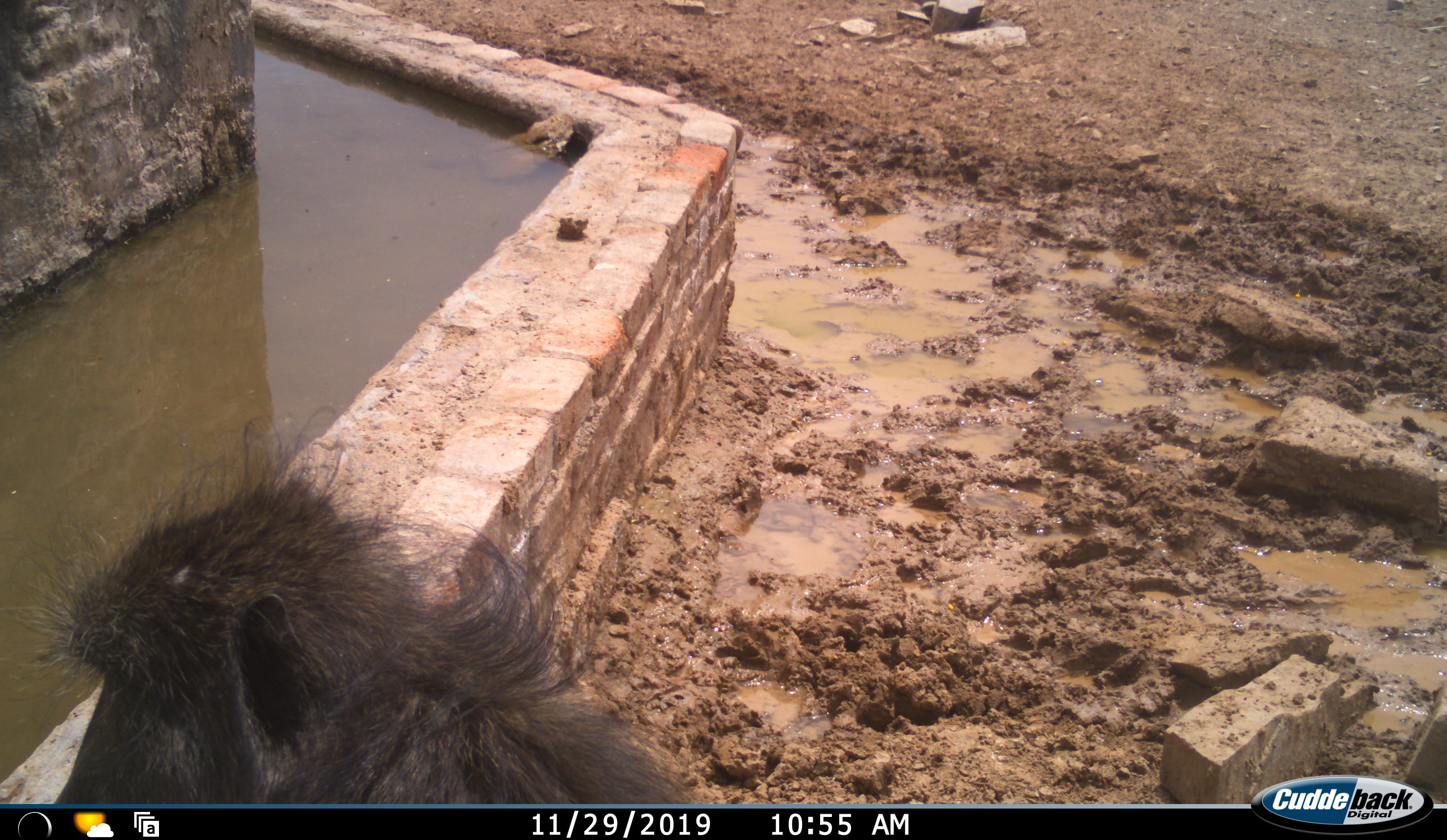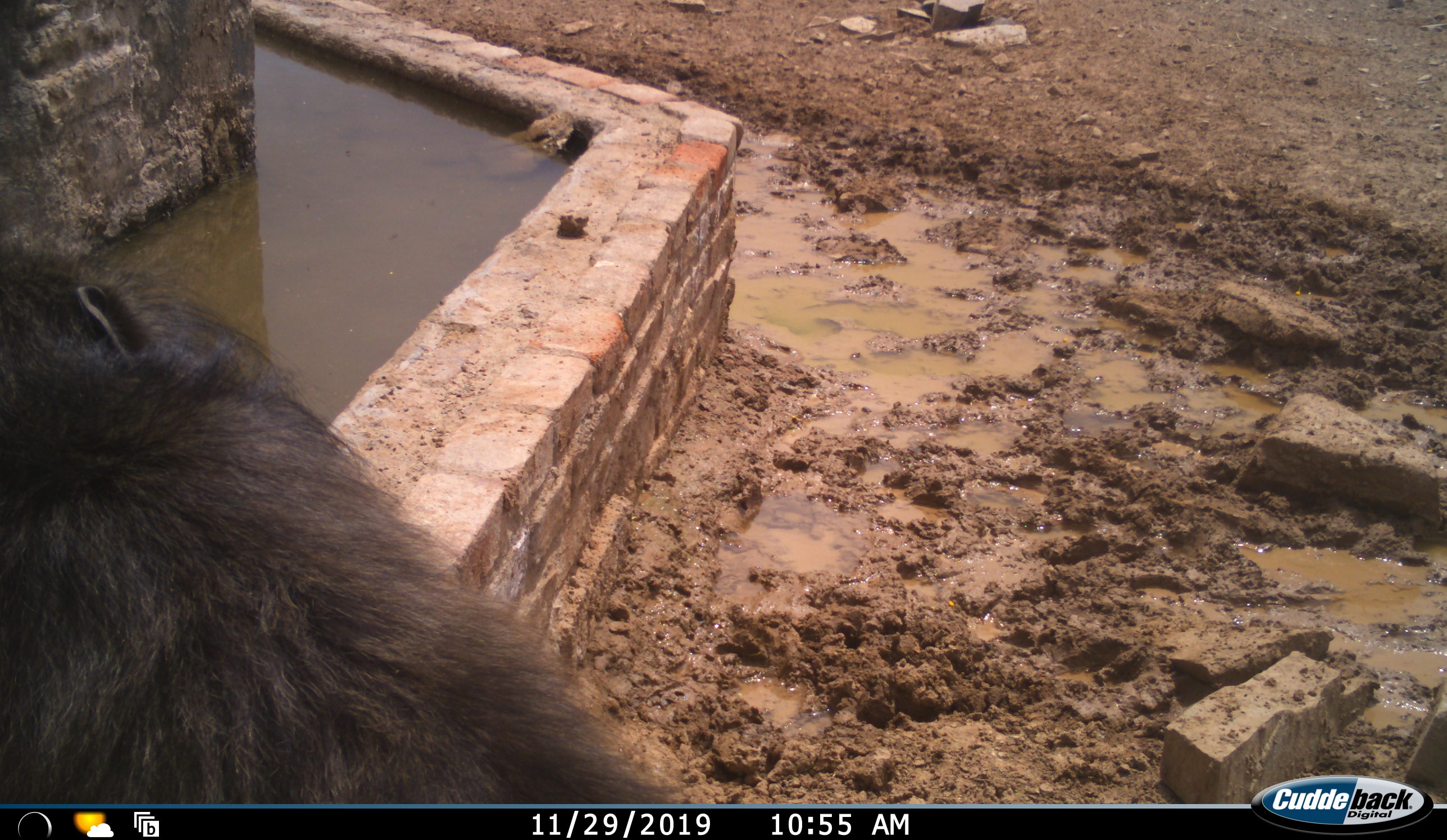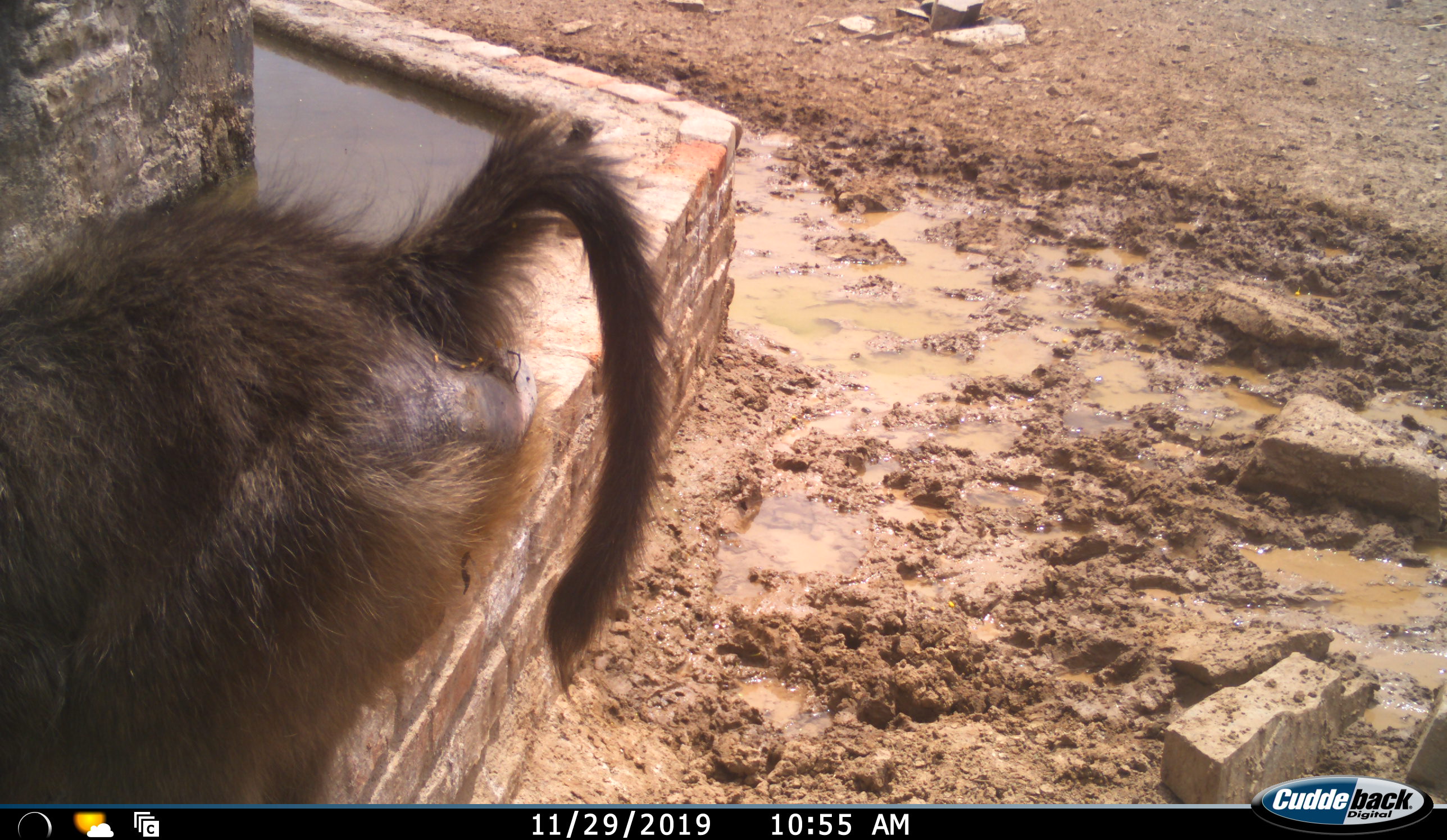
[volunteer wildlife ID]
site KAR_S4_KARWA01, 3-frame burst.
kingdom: Animalia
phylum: Chordata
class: Mammalia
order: Primates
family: Cercopithecidae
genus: Papio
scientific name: Papio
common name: baboon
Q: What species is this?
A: Baboon (Papio).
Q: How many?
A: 1.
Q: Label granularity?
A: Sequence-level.